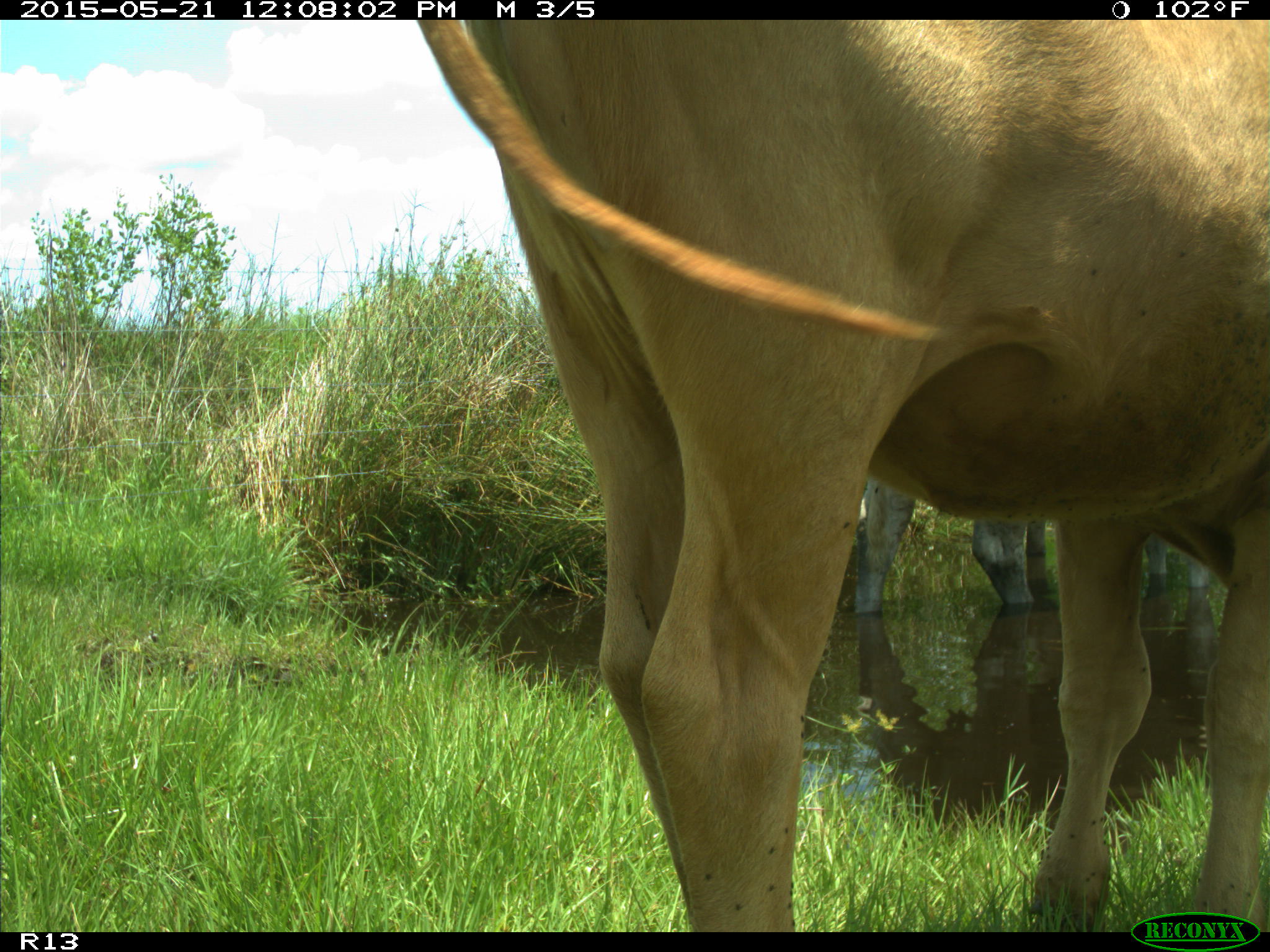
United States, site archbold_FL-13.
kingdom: Animalia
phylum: Chordata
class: Mammalia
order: Artiodactyla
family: Bovidae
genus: Bos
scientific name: Bos taurus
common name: domestic cow